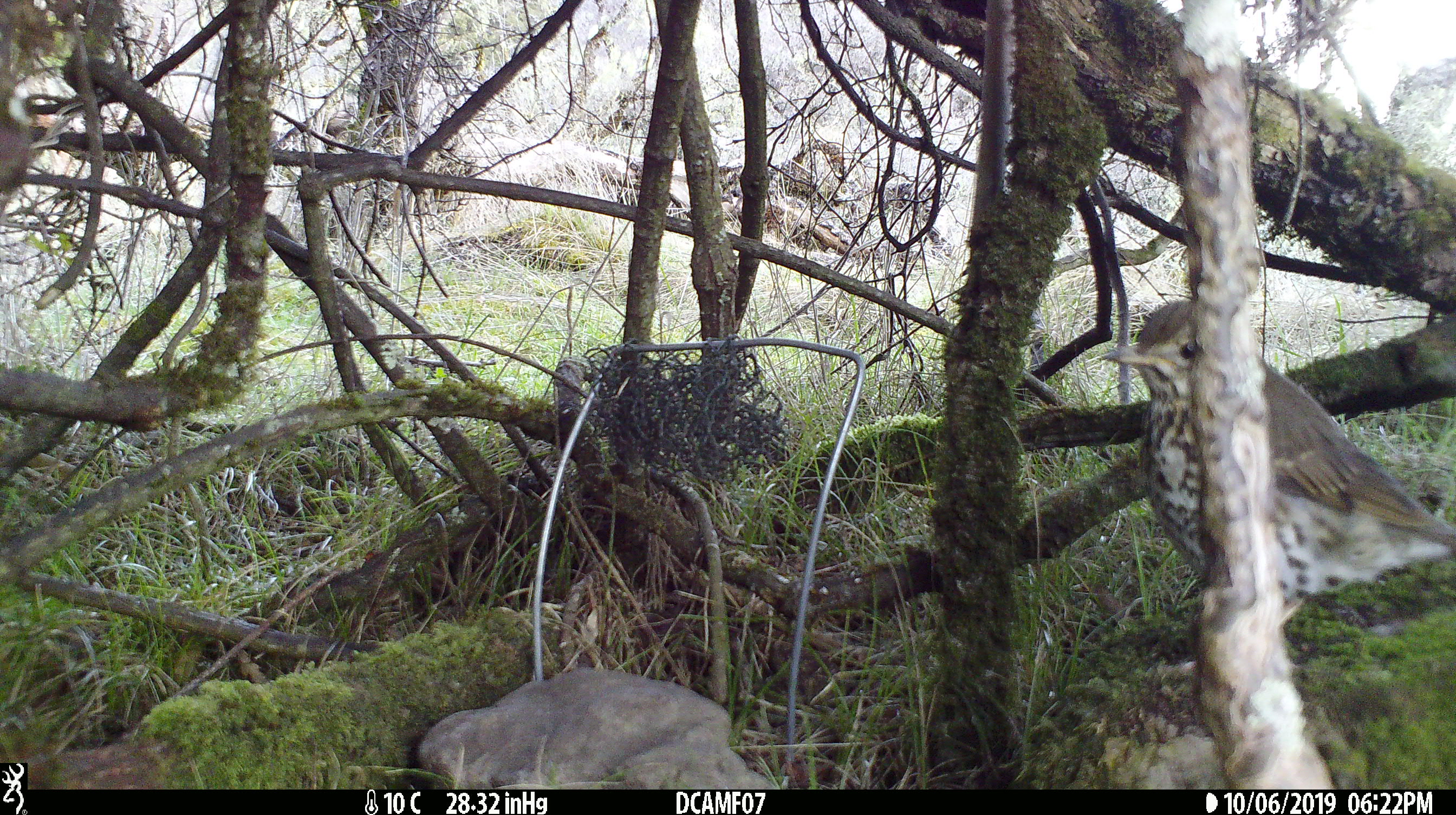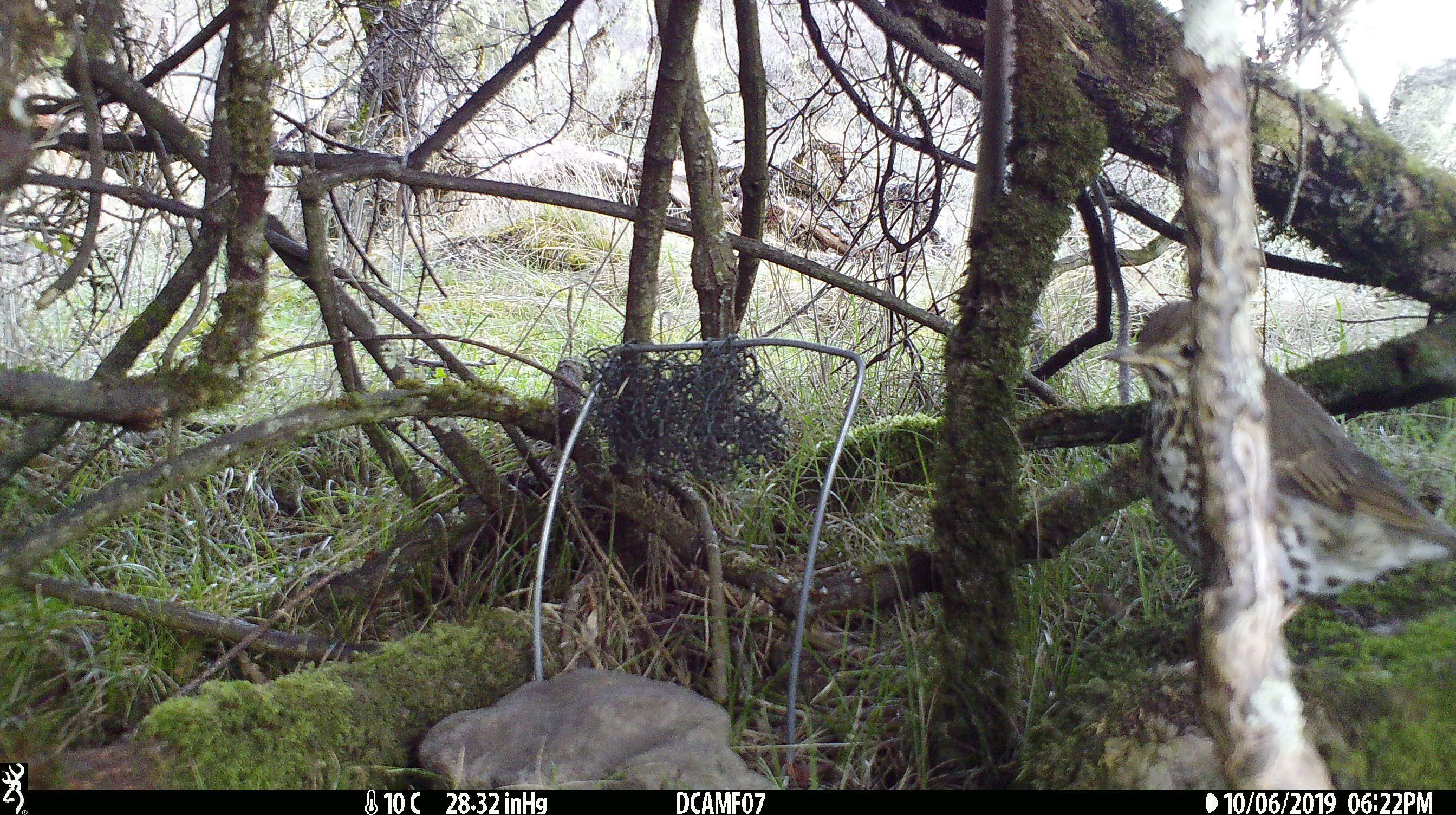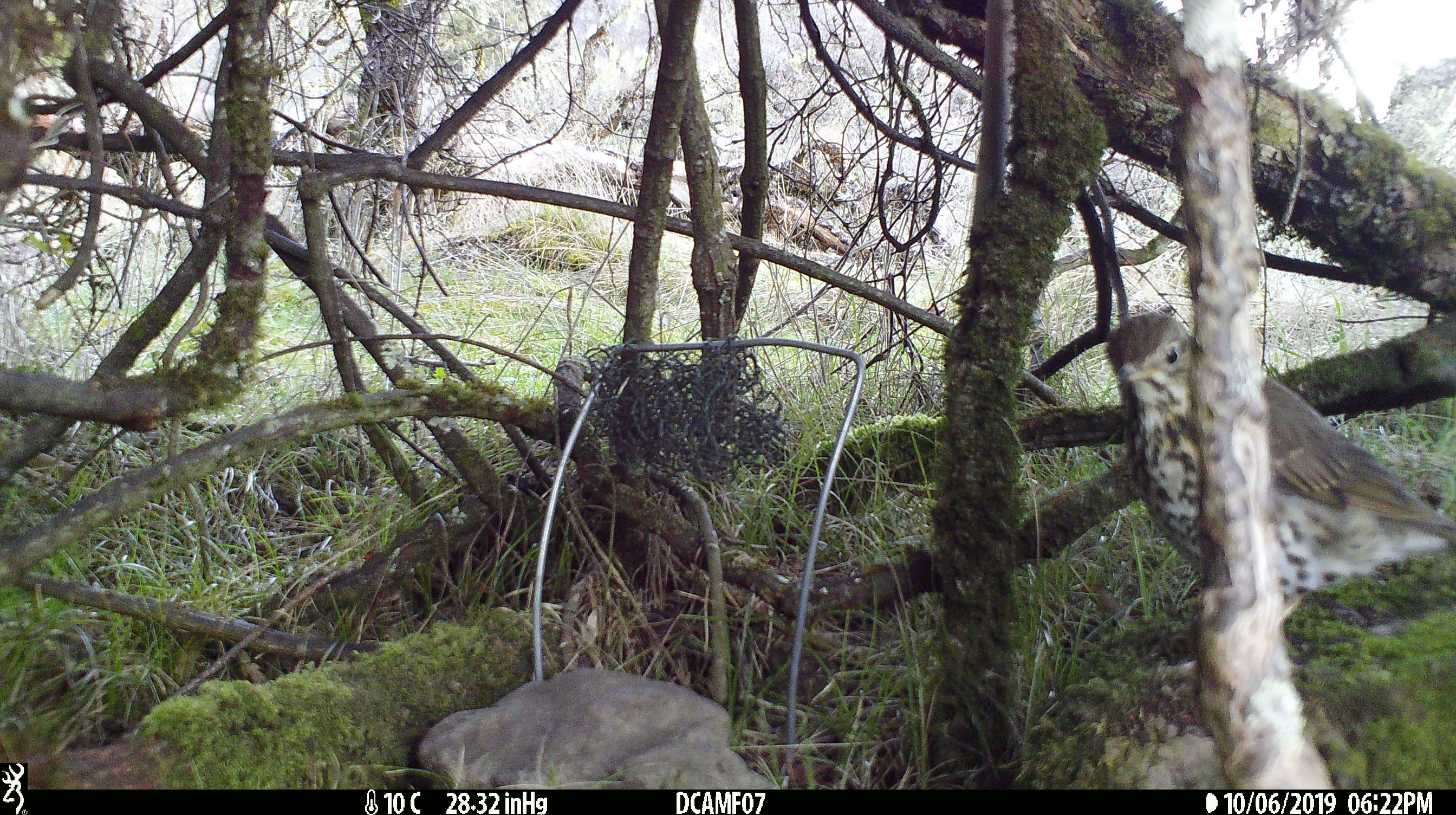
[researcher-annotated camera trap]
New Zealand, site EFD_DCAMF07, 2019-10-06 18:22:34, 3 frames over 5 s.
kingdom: Animalia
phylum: Chordata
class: Aves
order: Passeriformes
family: Turdidae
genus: Turdus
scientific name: Turdus philomelos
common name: song thrush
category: thrush